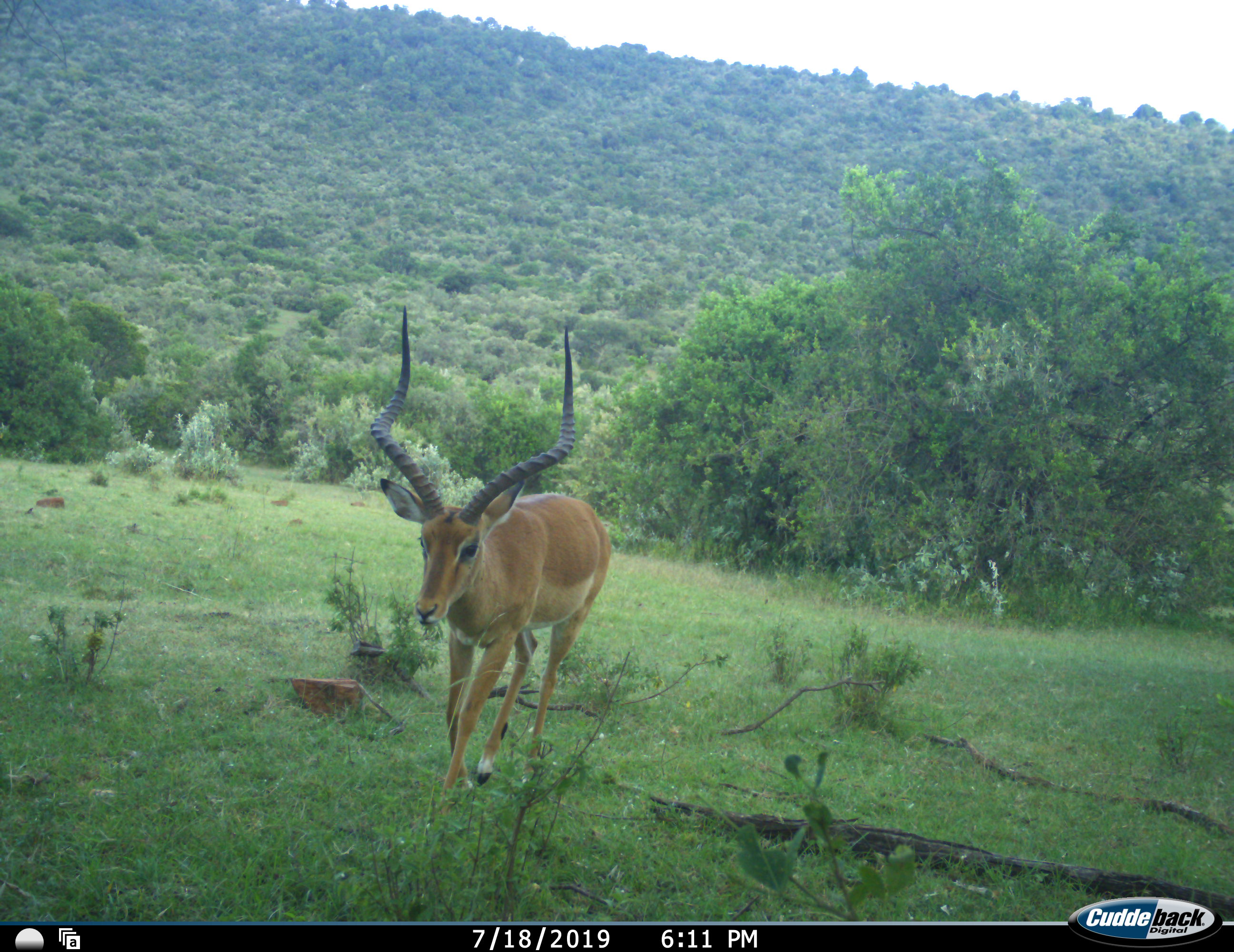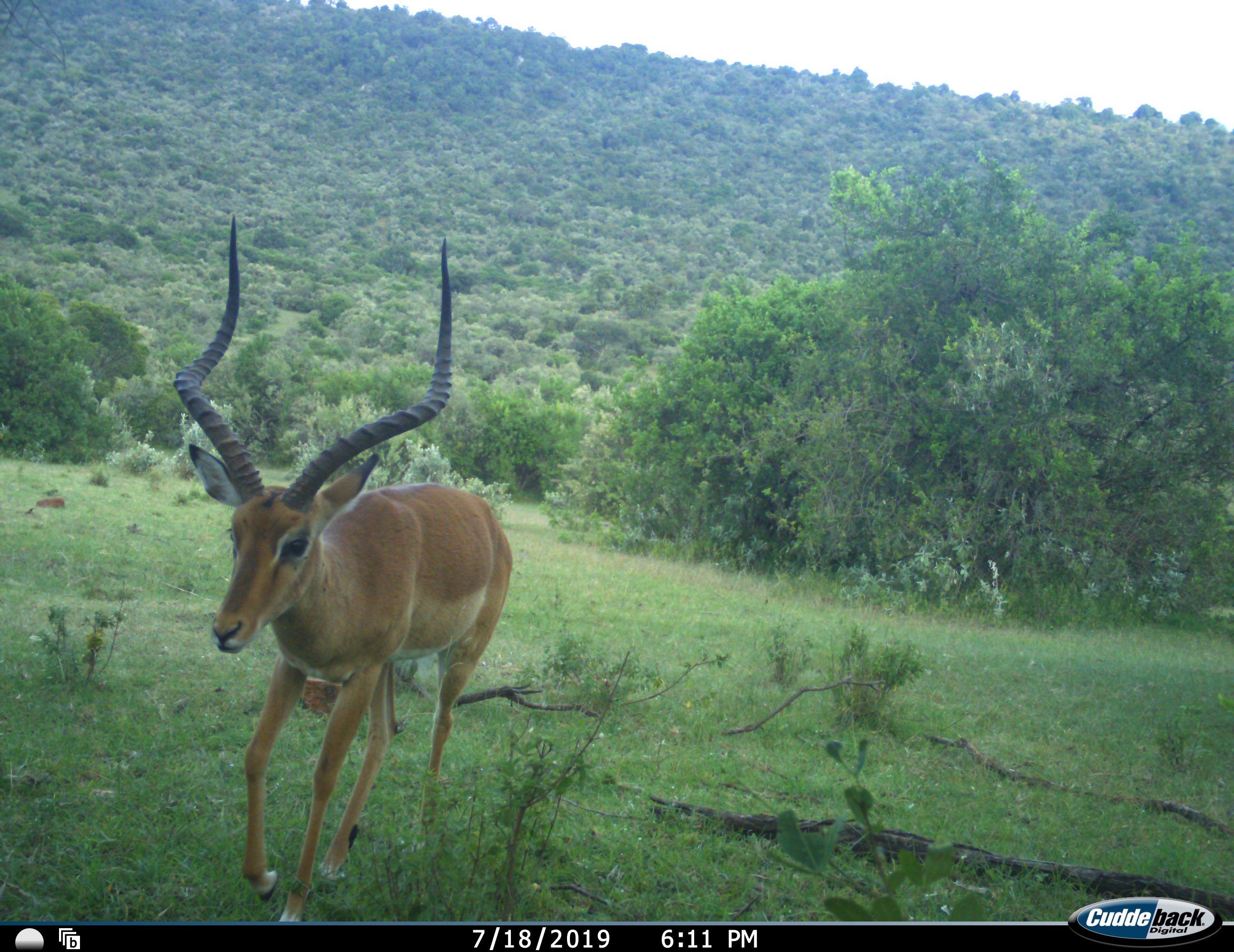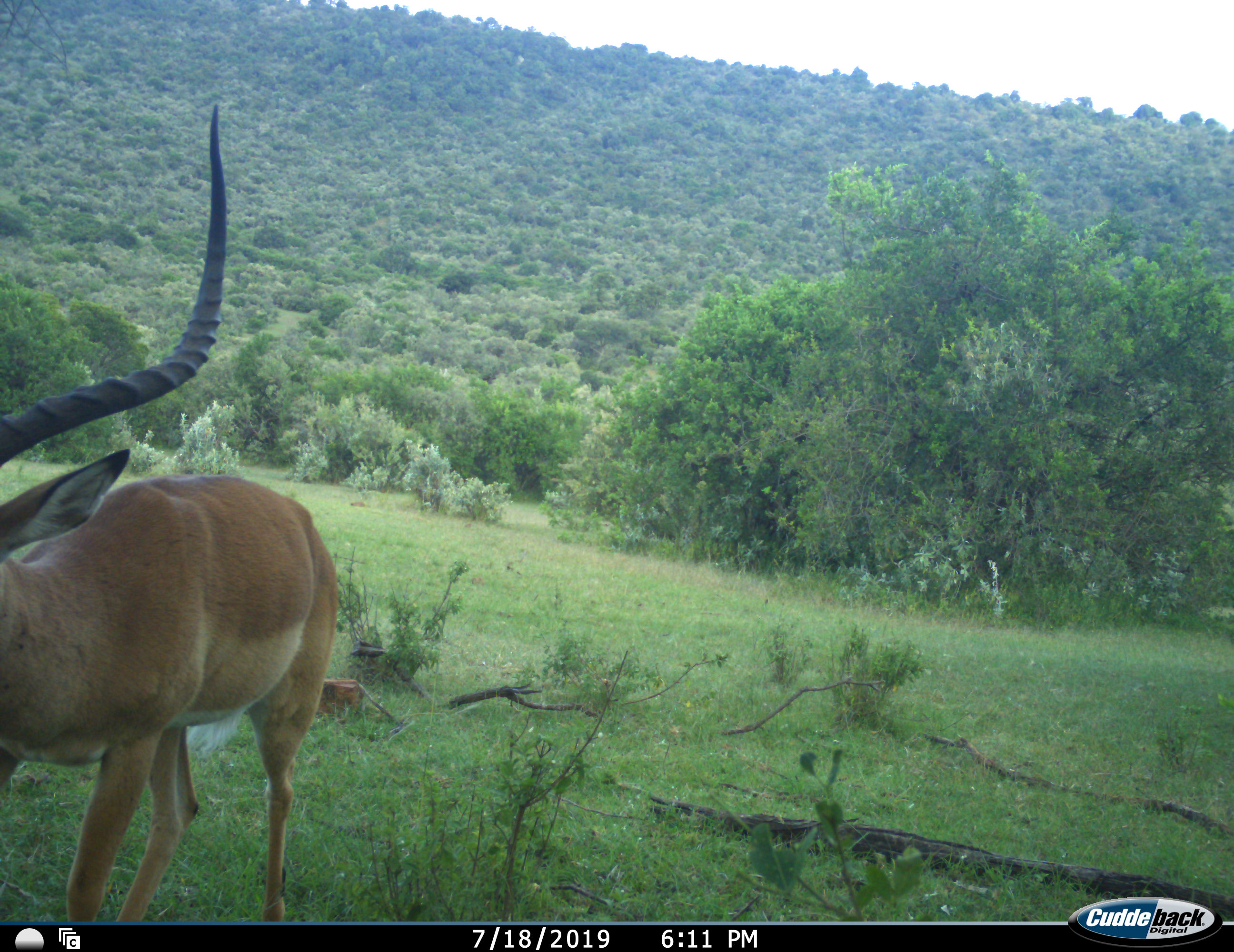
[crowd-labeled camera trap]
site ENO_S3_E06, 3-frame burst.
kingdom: Animalia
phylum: Chordata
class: Mammalia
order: Artiodactyla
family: Bovidae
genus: Aepyceros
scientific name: Aepyceros melampus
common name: impala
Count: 1.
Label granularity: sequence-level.